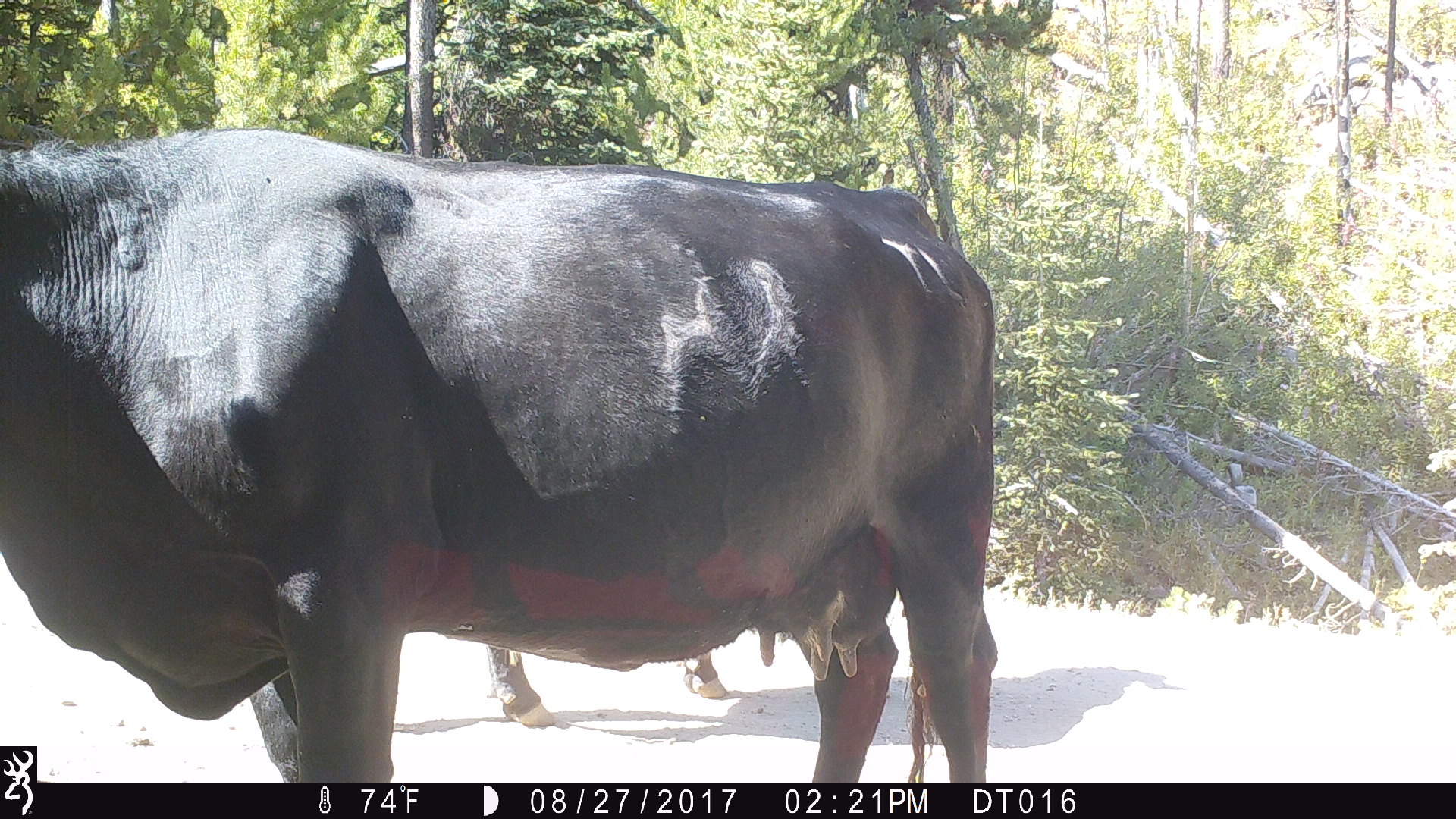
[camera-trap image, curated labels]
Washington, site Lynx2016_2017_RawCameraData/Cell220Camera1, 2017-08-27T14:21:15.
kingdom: Animalia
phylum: Chordata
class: Mammalia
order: Artiodactyla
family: Bovidae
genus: Bos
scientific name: Bos taurus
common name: domestic cattle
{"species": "domestic cattle (Bos taurus)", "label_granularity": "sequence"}